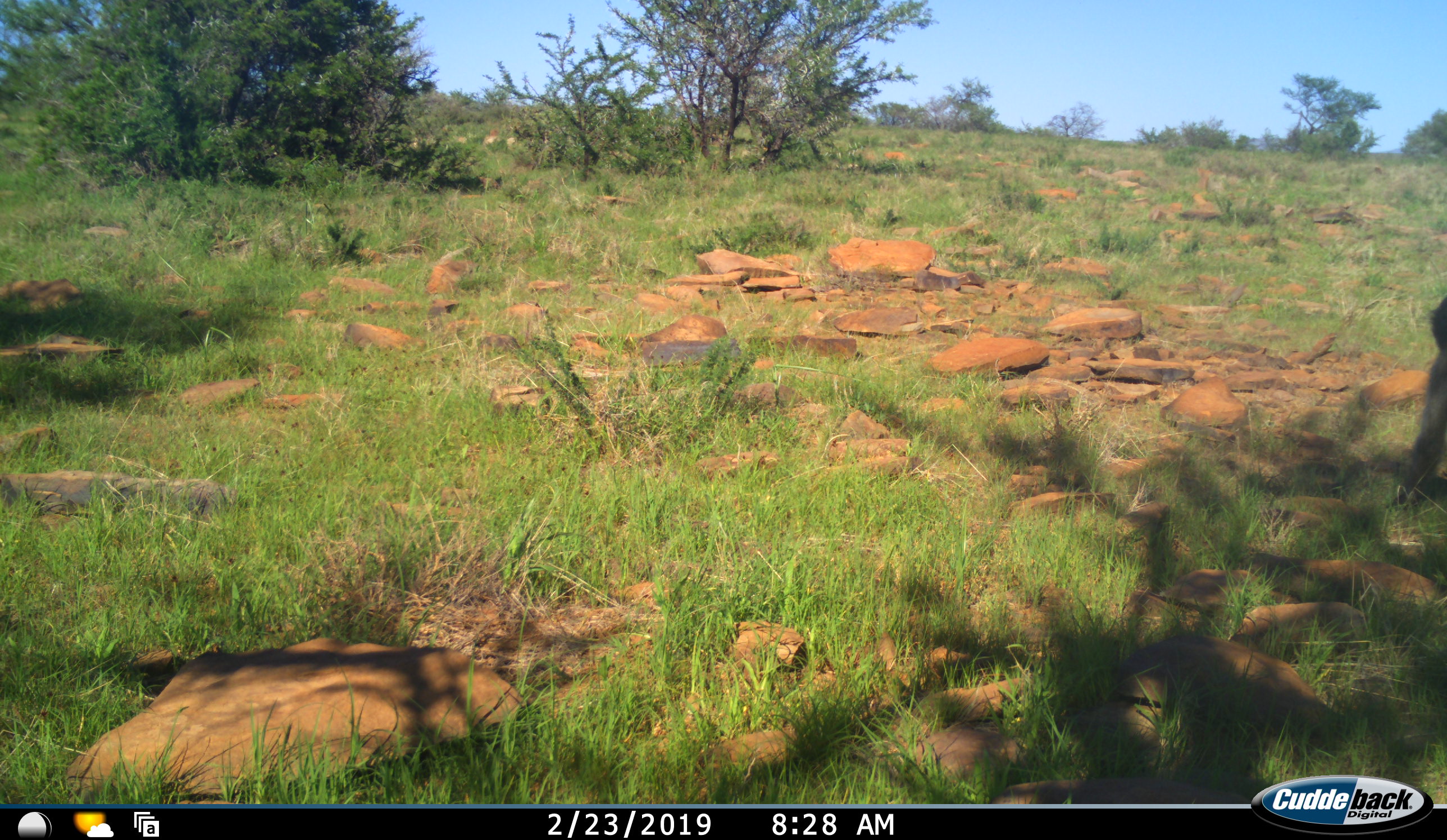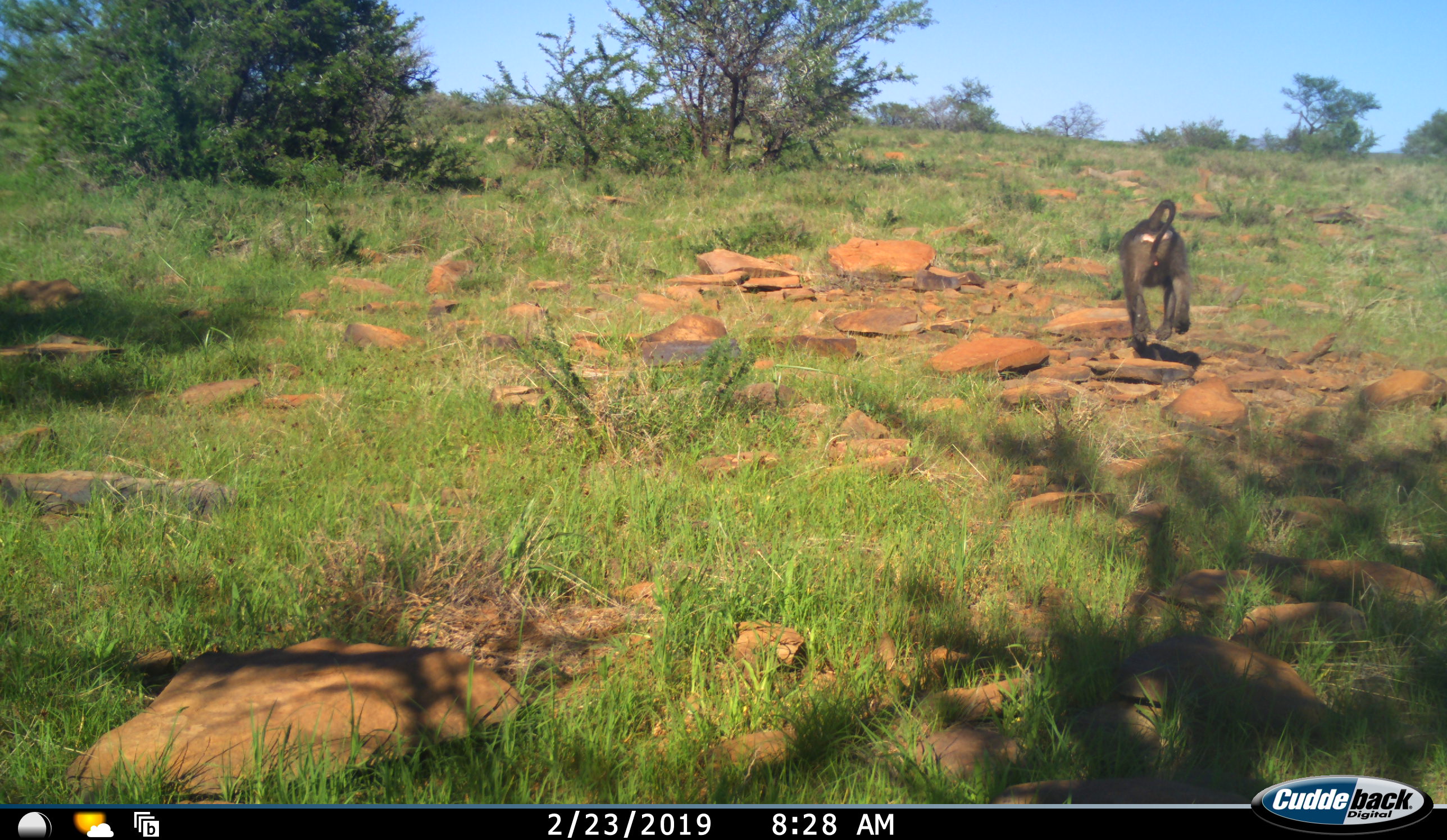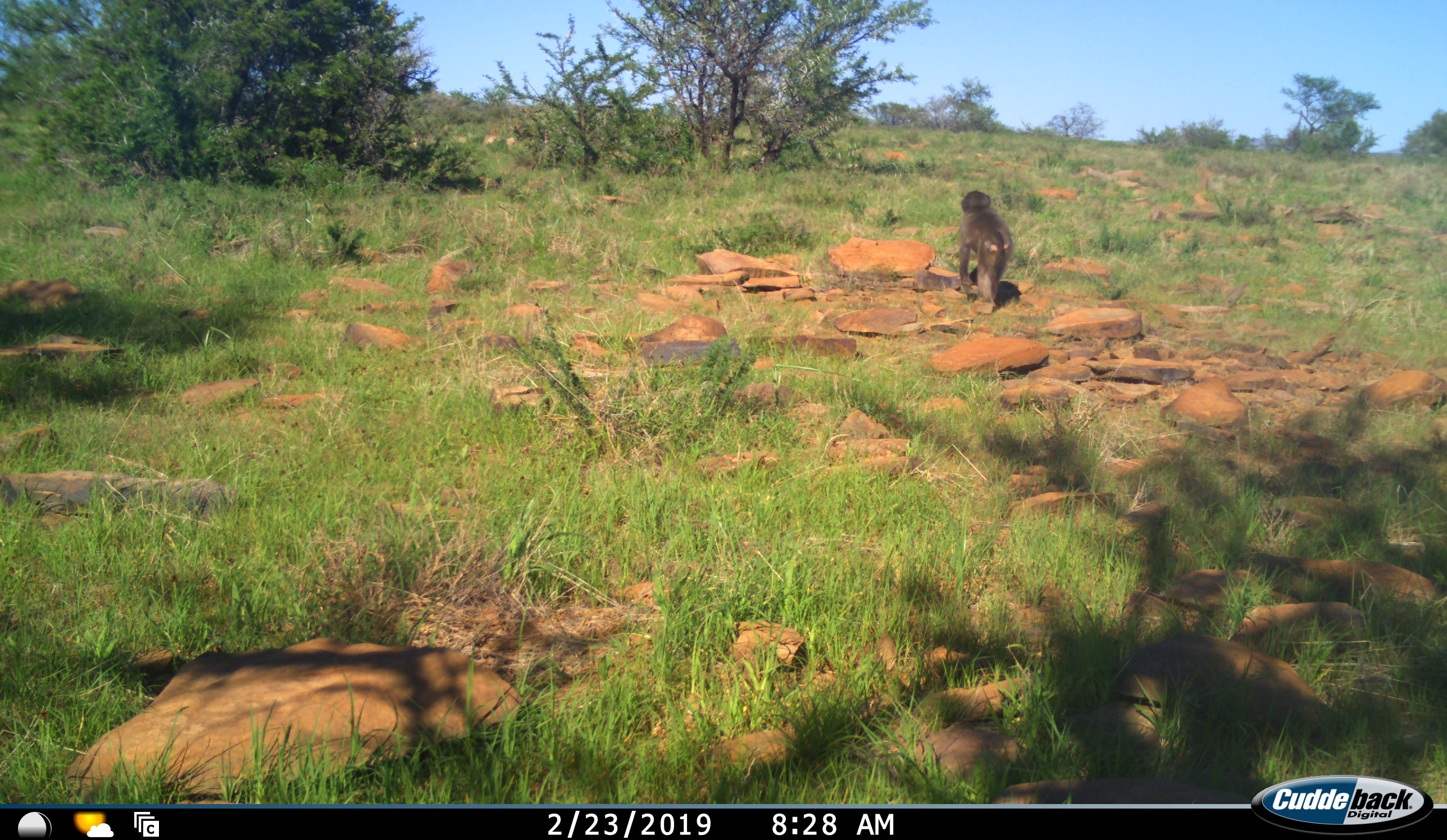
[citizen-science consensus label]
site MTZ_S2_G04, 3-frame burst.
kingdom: Animalia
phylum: Chordata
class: Mammalia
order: Primates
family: Cercopithecidae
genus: Papio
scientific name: Papio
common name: baboon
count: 1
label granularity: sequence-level